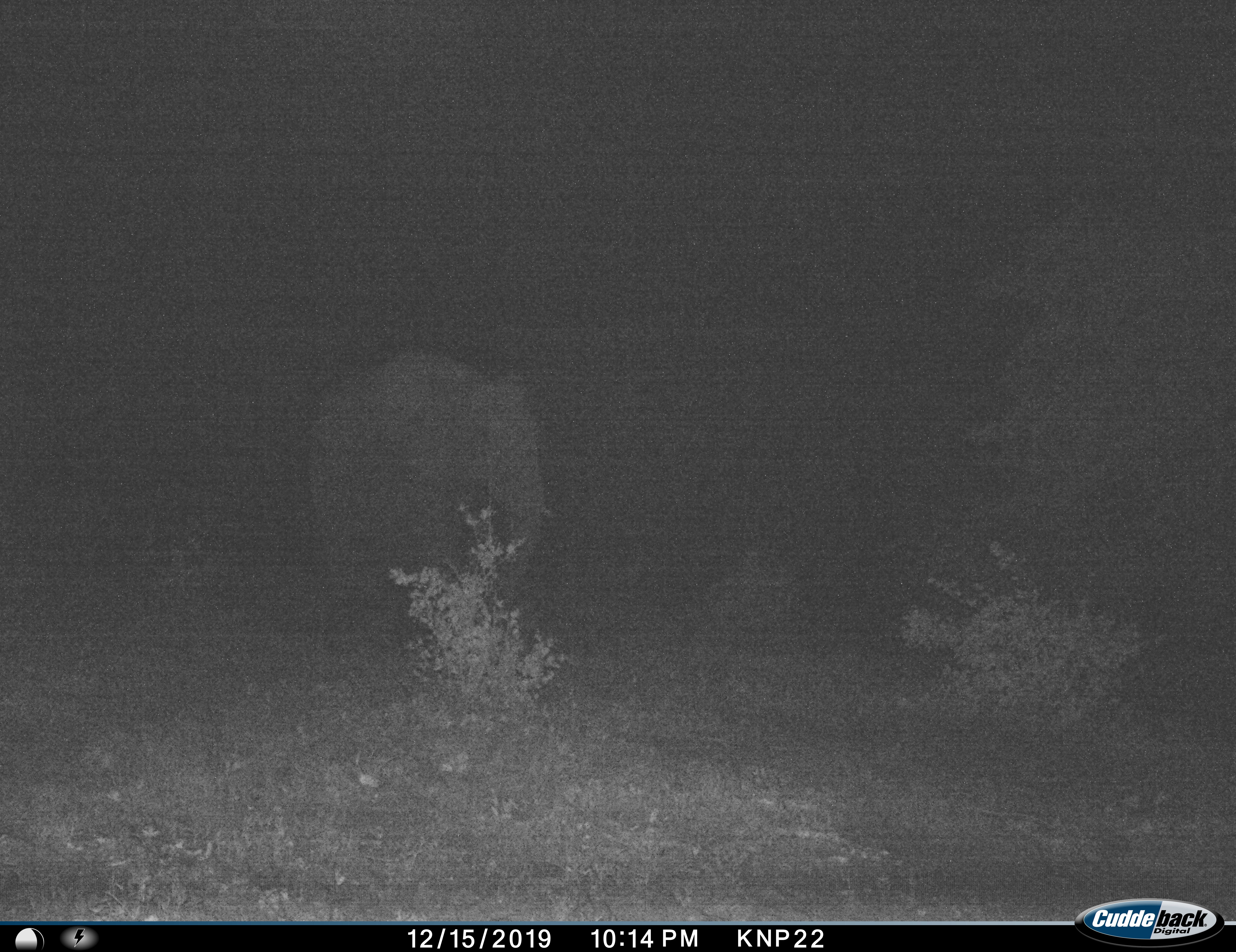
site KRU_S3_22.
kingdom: Animalia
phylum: Chordata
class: Mammalia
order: Proboscidea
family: Elephantidae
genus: Loxodonta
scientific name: Loxodonta africana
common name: african bush elephant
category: elephant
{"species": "elephant (african bush elephant) (Loxodonta africana)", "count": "1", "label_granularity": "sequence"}